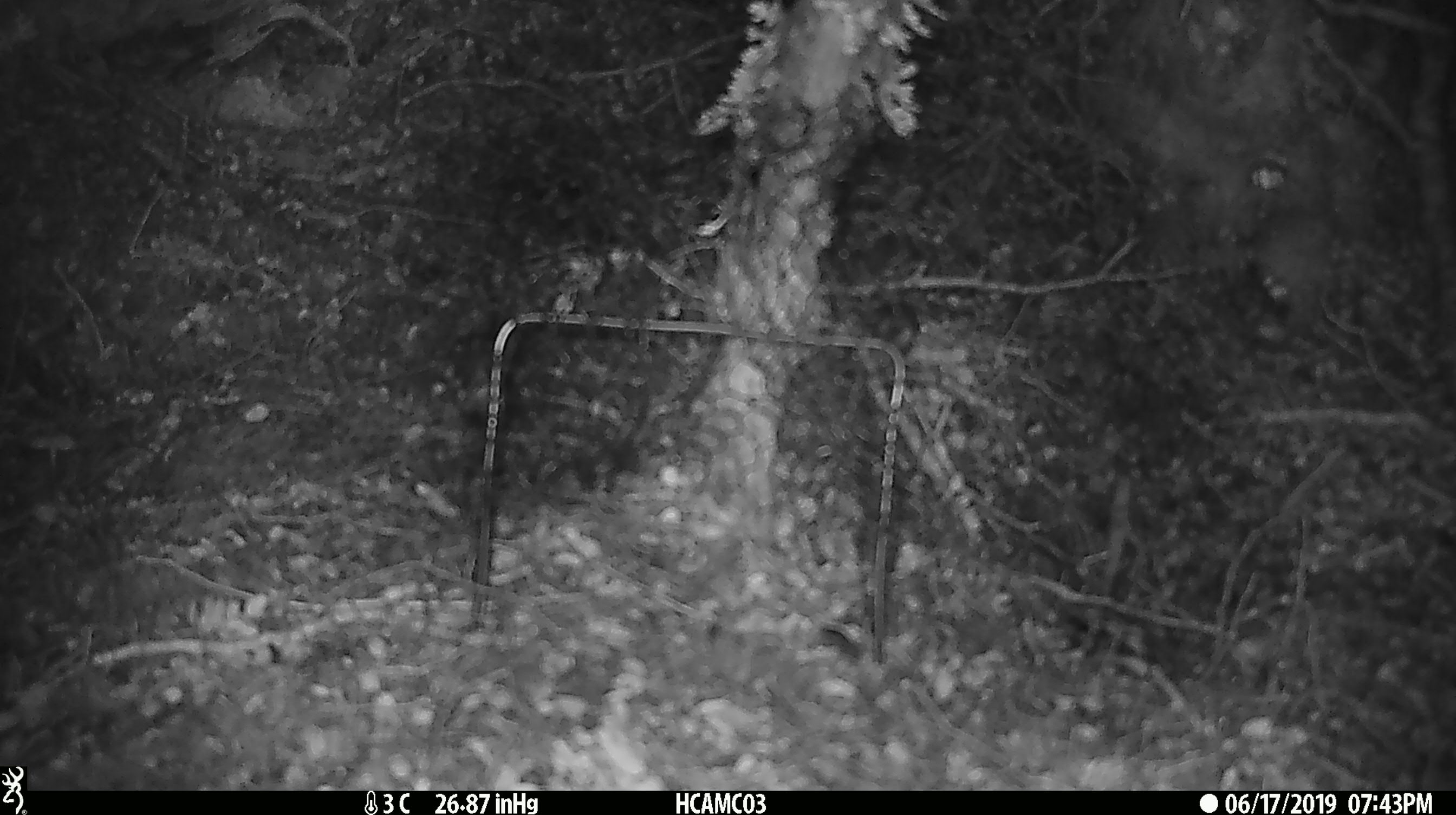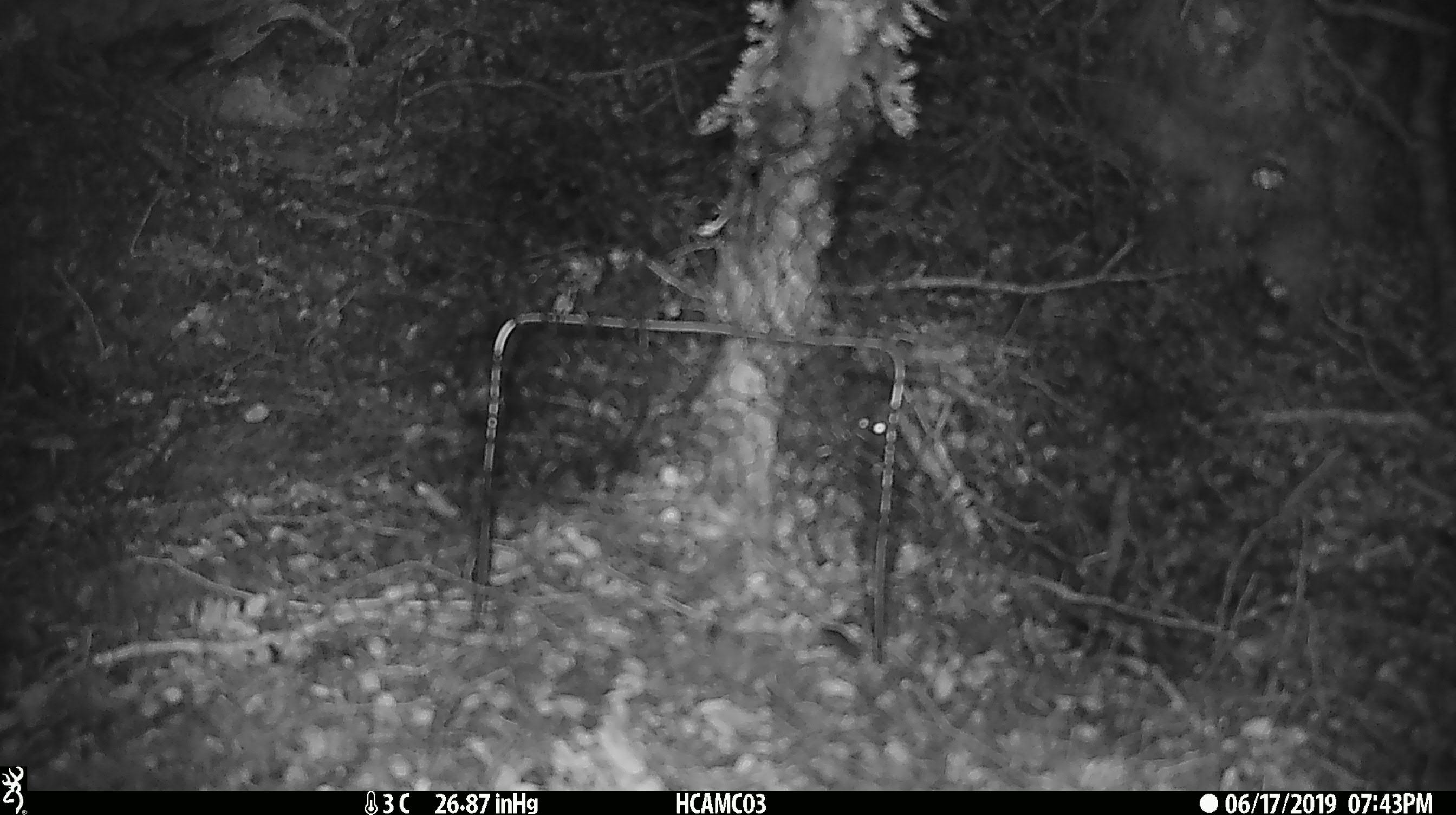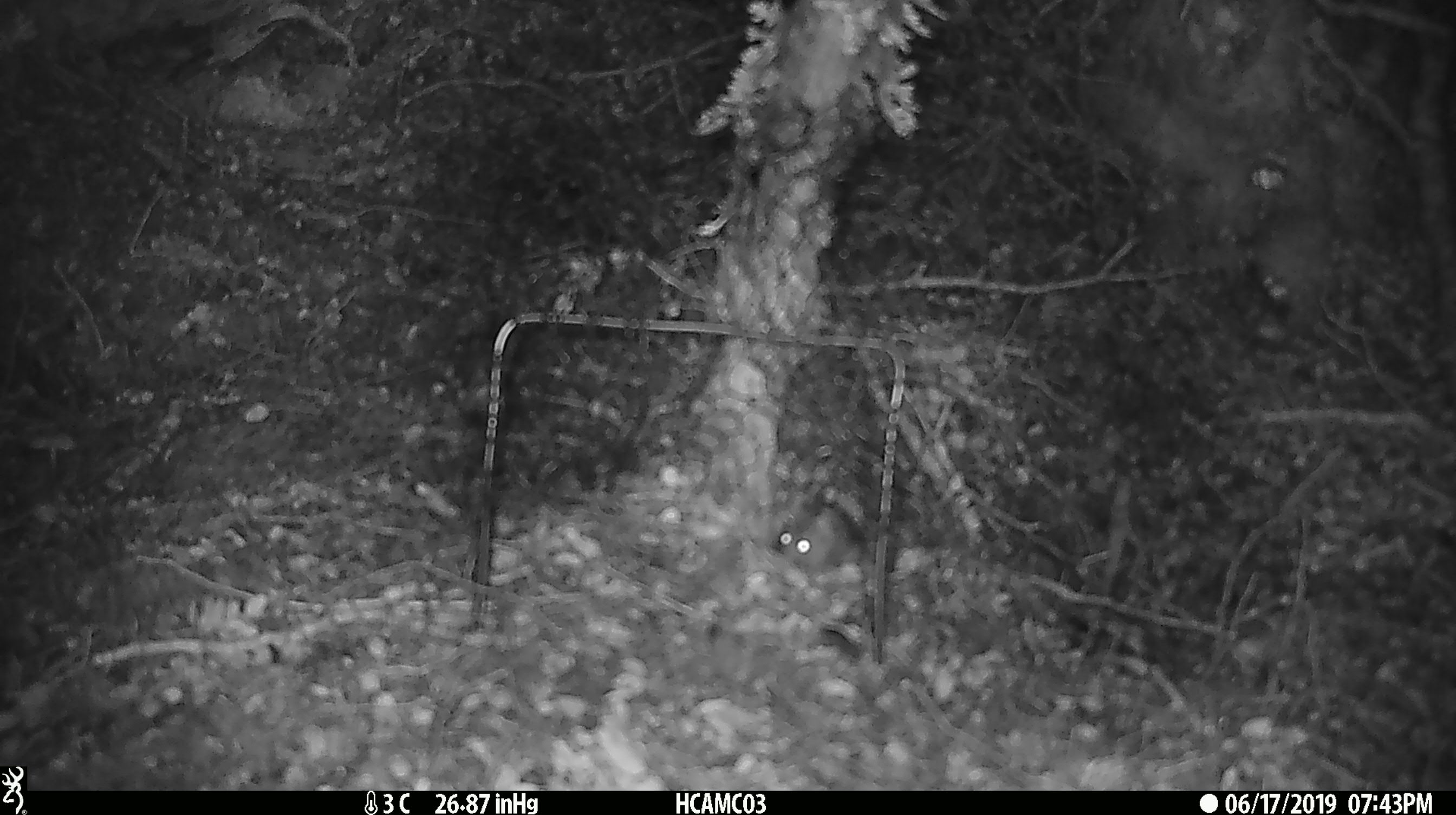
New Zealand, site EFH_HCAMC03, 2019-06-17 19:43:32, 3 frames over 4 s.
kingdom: Animalia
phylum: Chordata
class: Mammalia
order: Rodentia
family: Muridae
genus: Mus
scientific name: Mus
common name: mouse